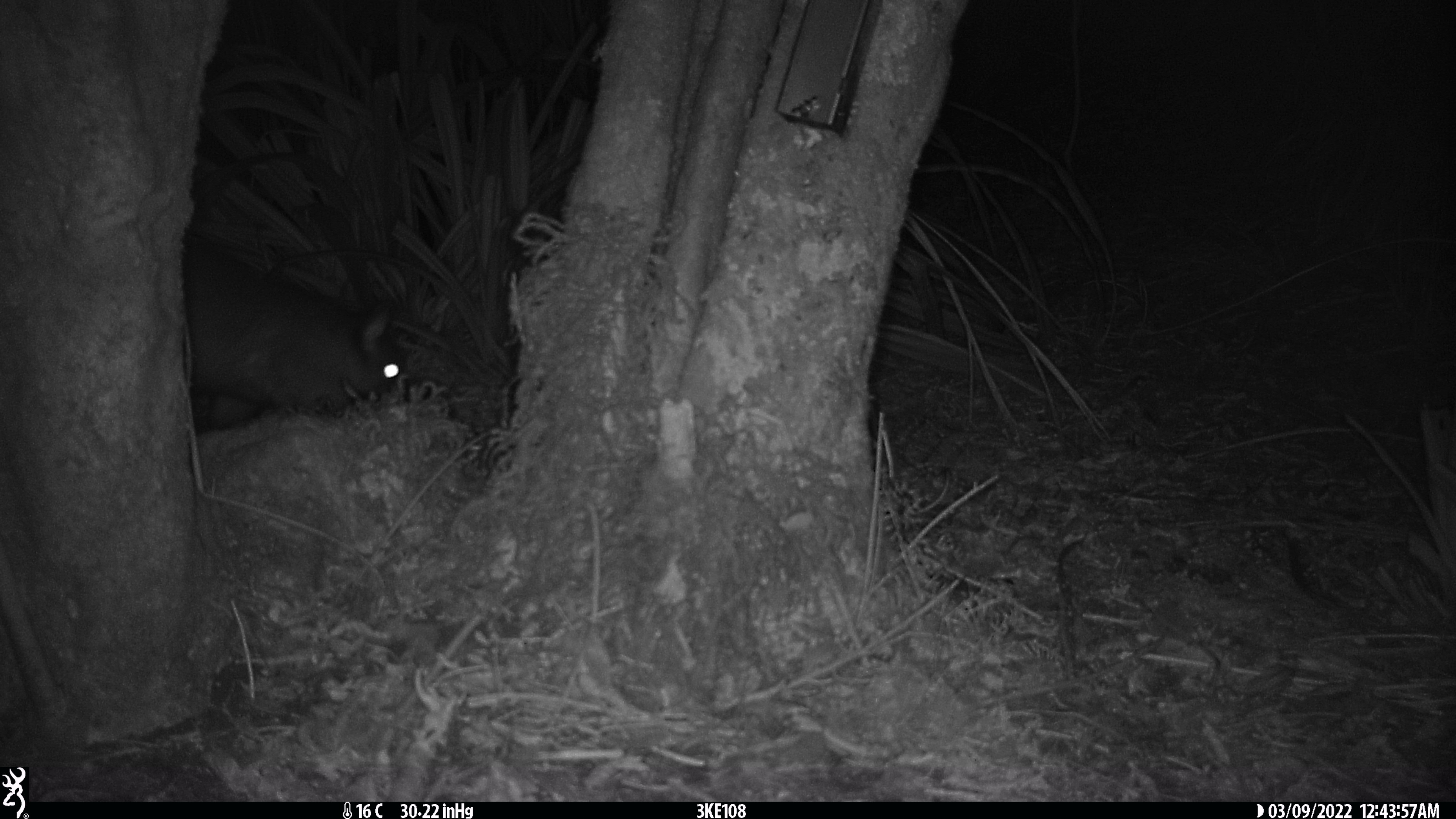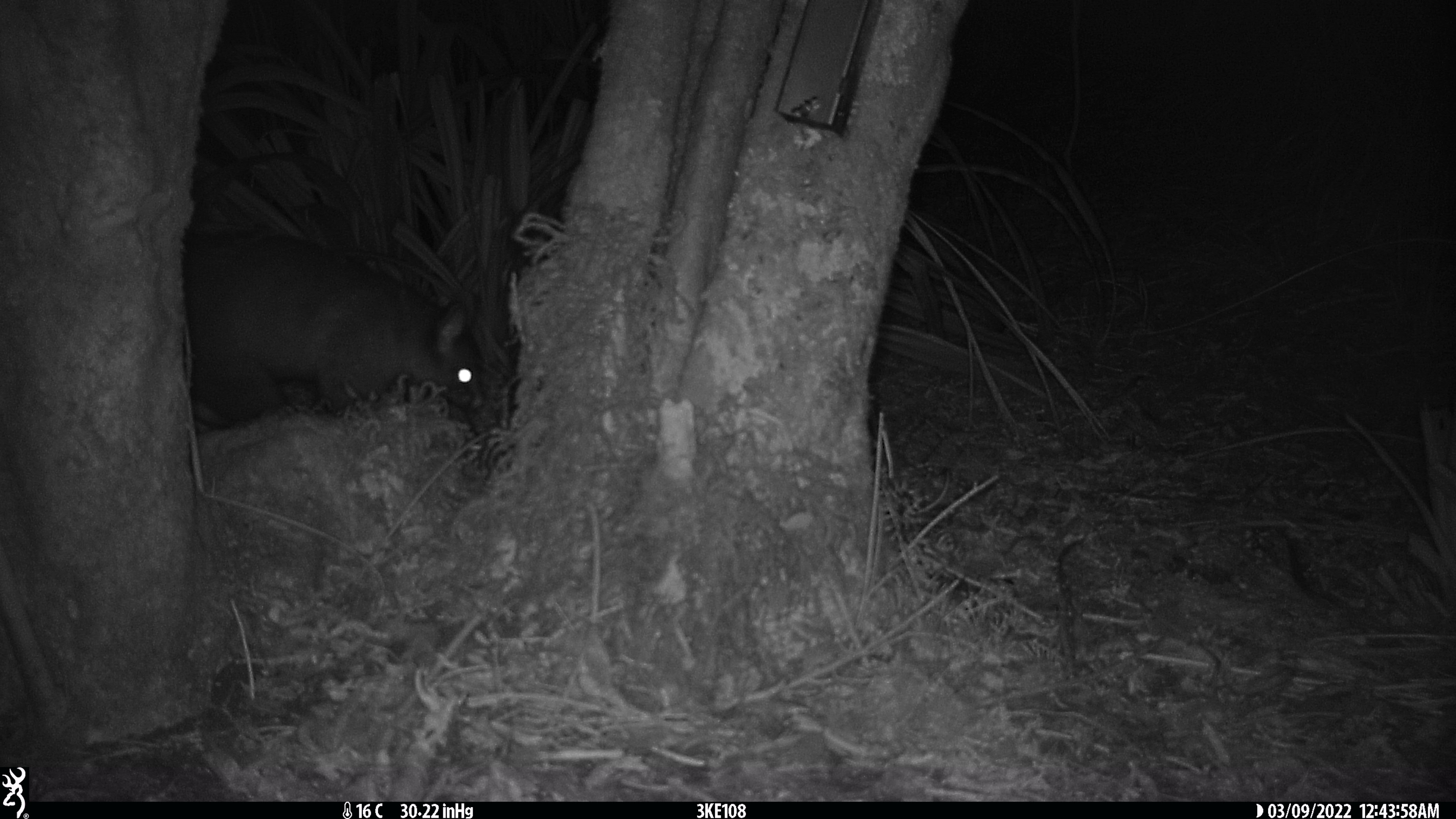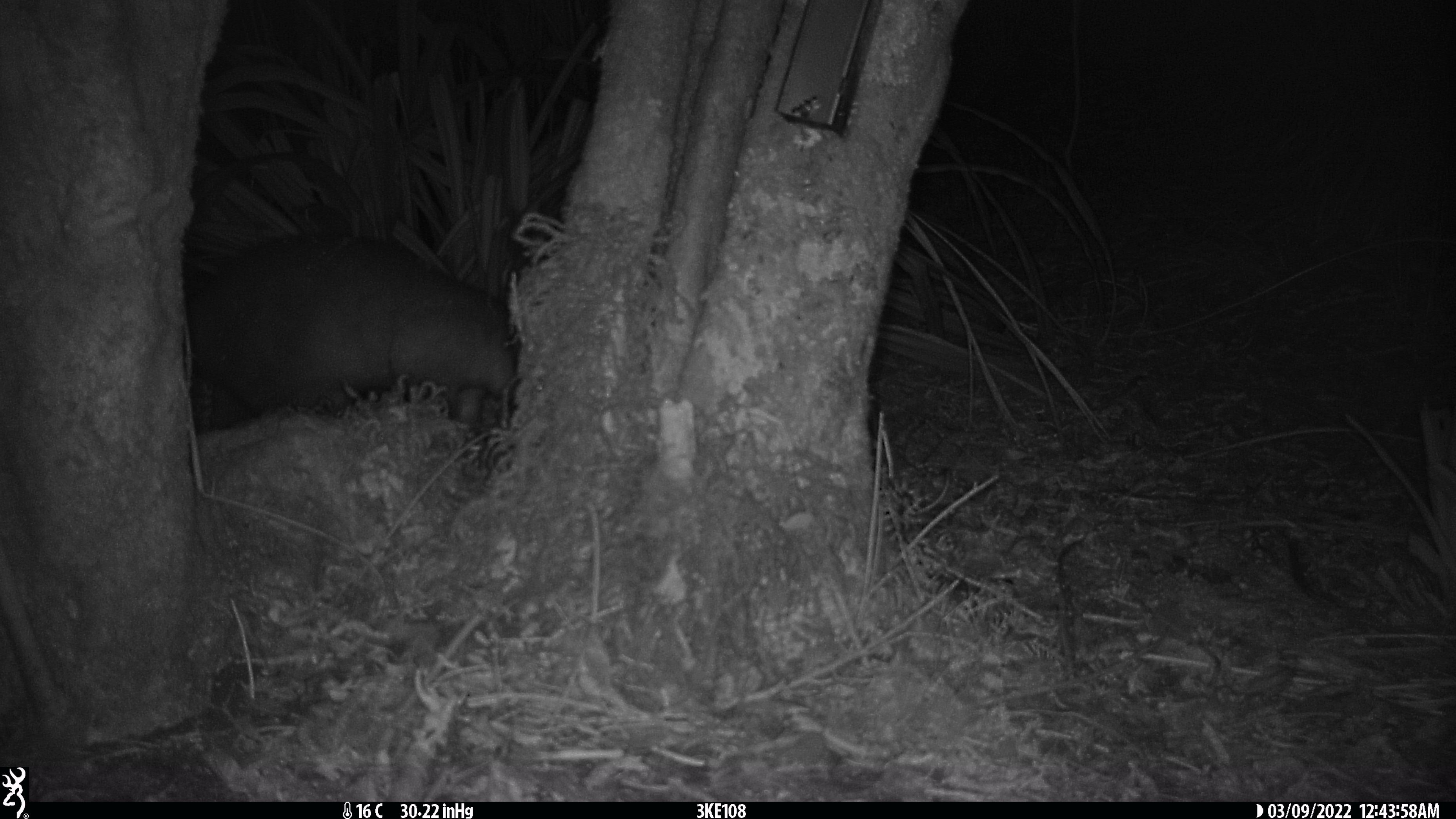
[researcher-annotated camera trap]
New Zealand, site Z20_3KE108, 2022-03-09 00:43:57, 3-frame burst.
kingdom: Animalia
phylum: Chordata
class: Mammalia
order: Diprotodontia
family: Phalangeridae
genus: Trichosurus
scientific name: Trichosurus vulpecula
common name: common brushtail possum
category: possum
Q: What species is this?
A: Possum (common brushtail possum) (Trichosurus vulpecula).